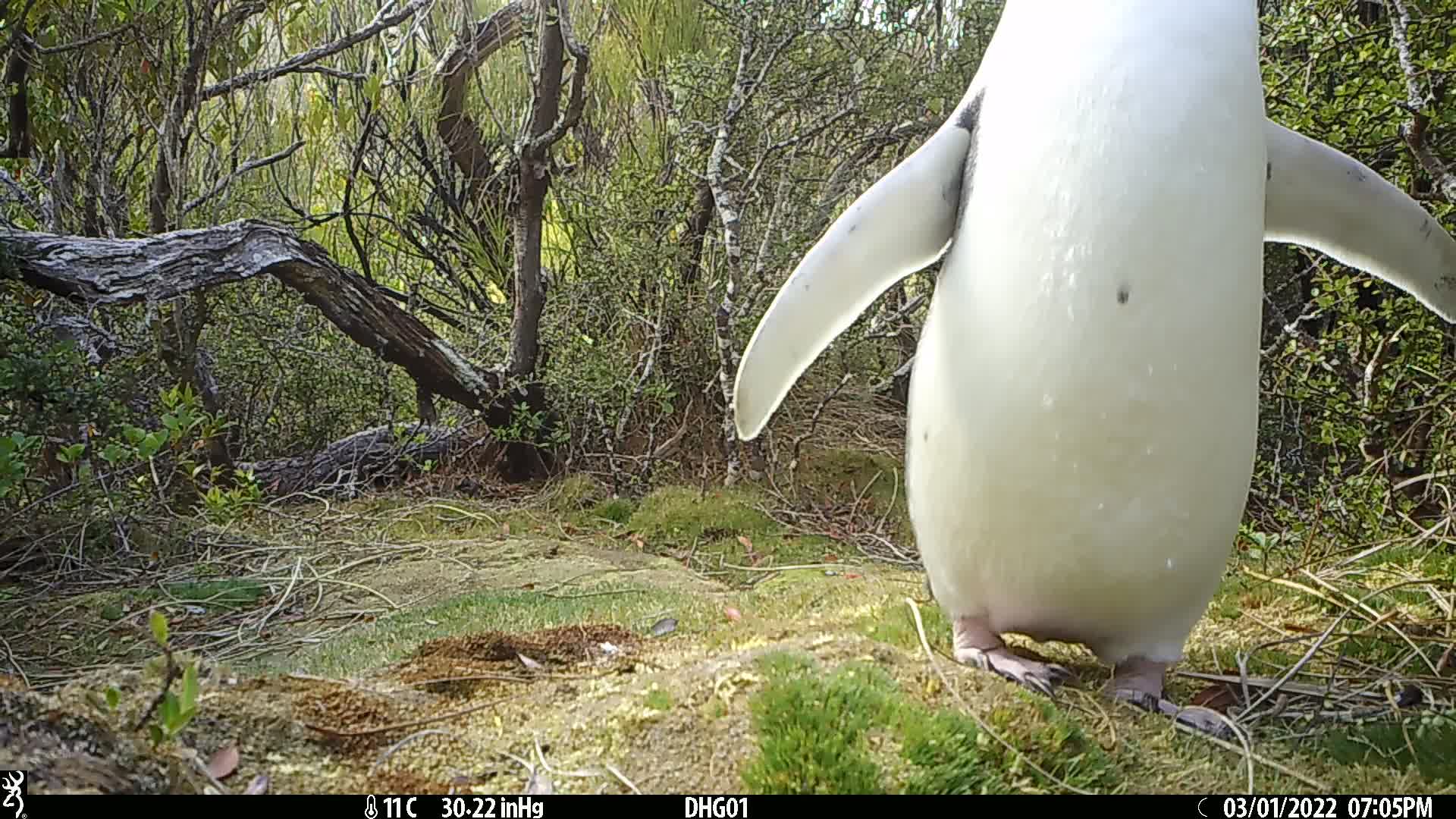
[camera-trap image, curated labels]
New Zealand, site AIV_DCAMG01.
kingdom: Animalia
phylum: Chordata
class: Aves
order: Sphenisciformes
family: Spheniscidae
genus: Megadyptes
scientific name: Megadyptes antipodes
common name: yellow-eyed penguin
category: yellow eyed penguin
Yellow eyed penguin (yellow-eyed penguin) (Megadyptes antipodes).